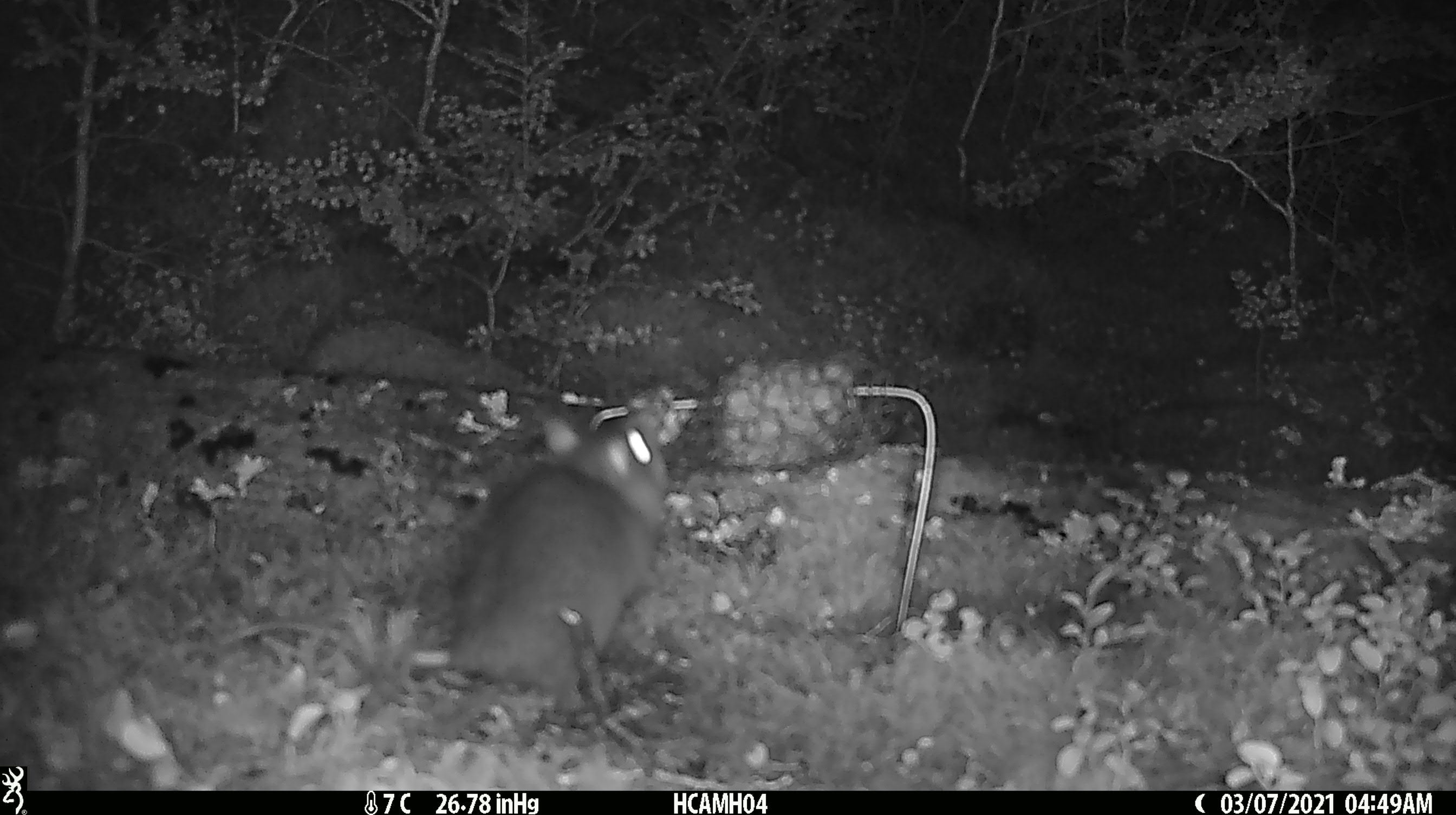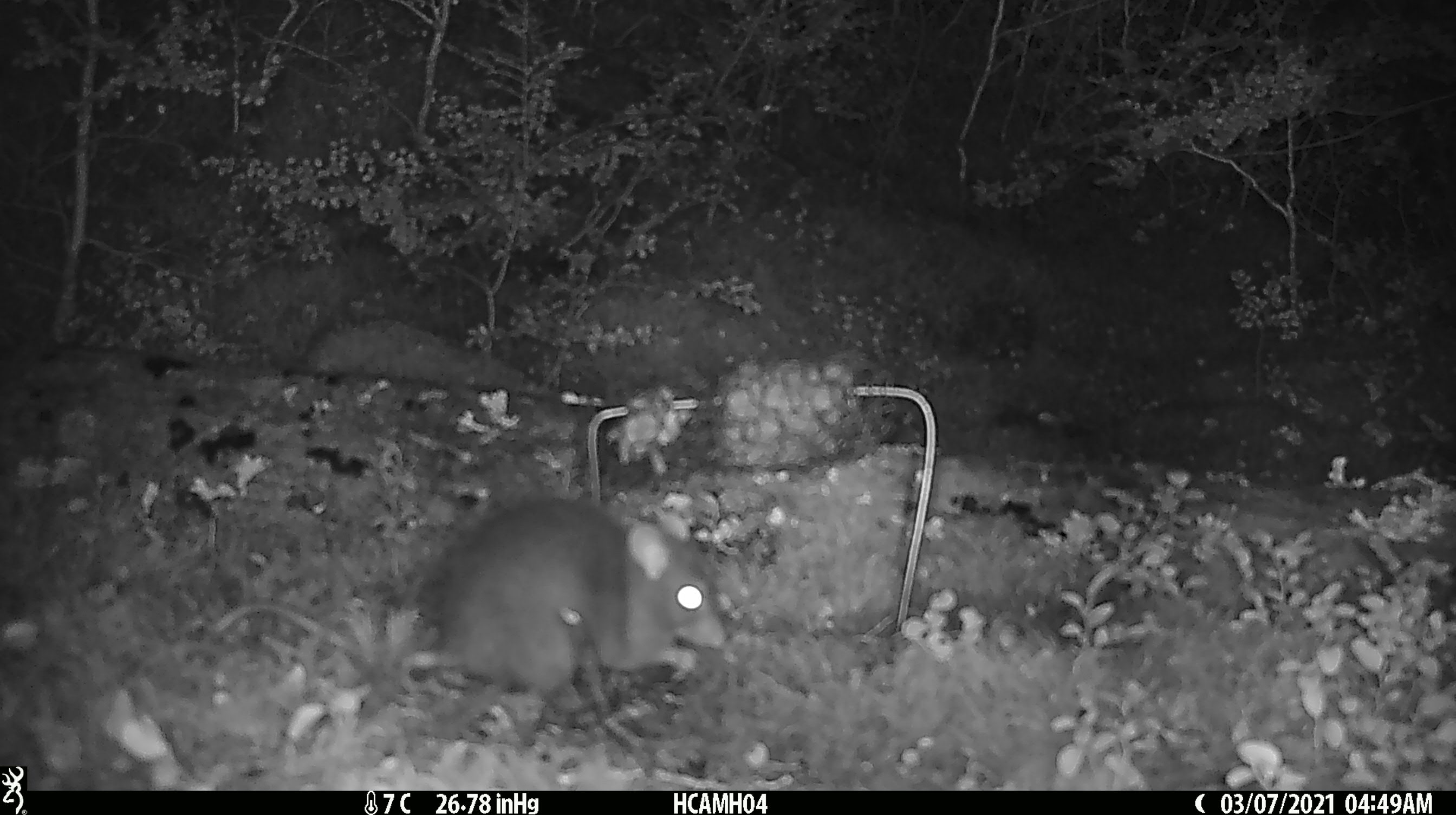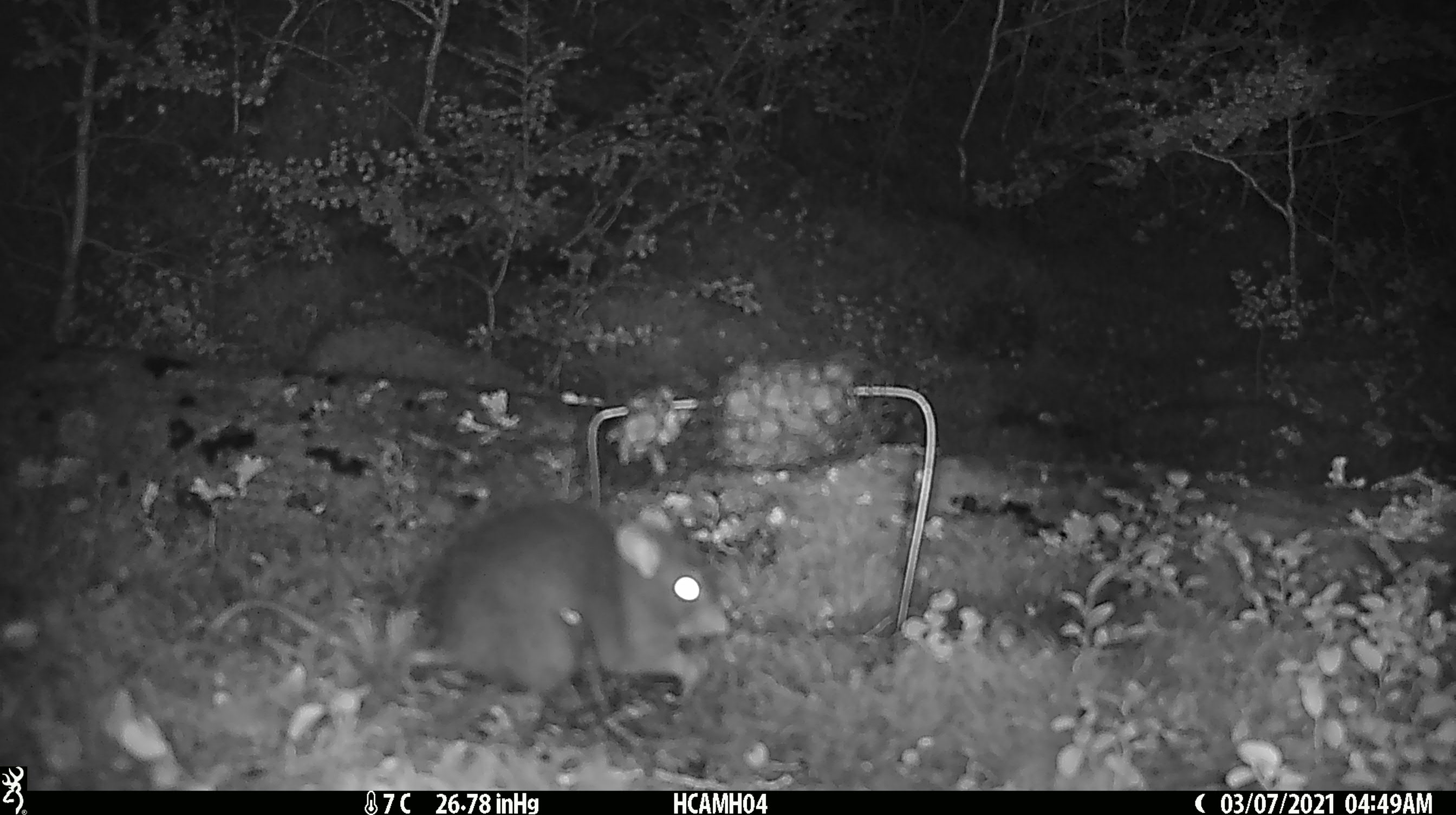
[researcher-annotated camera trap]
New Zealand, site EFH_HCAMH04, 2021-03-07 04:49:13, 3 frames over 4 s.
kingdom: Animalia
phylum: Chordata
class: Mammalia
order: Rodentia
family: Muridae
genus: Rattus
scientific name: Rattus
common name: rat